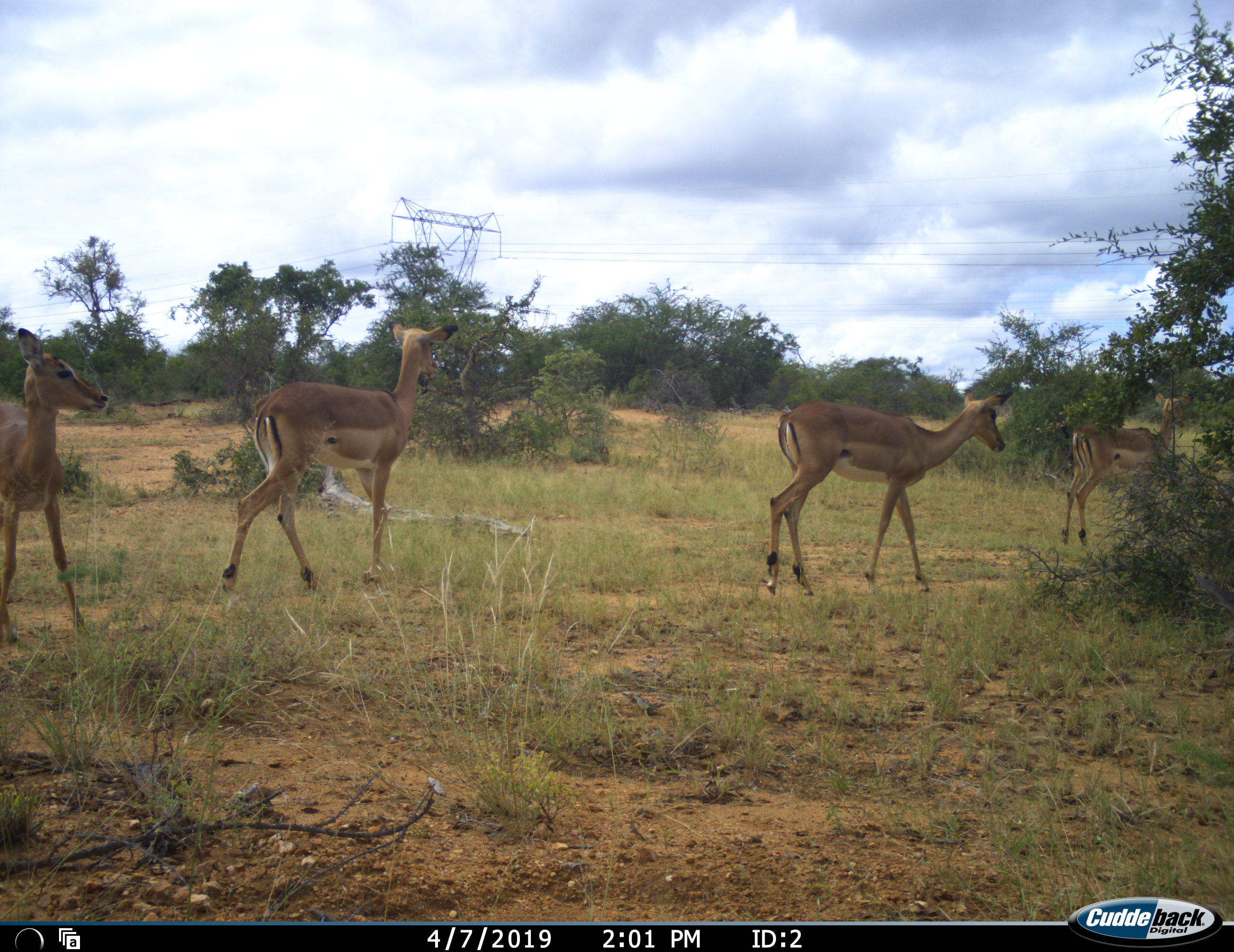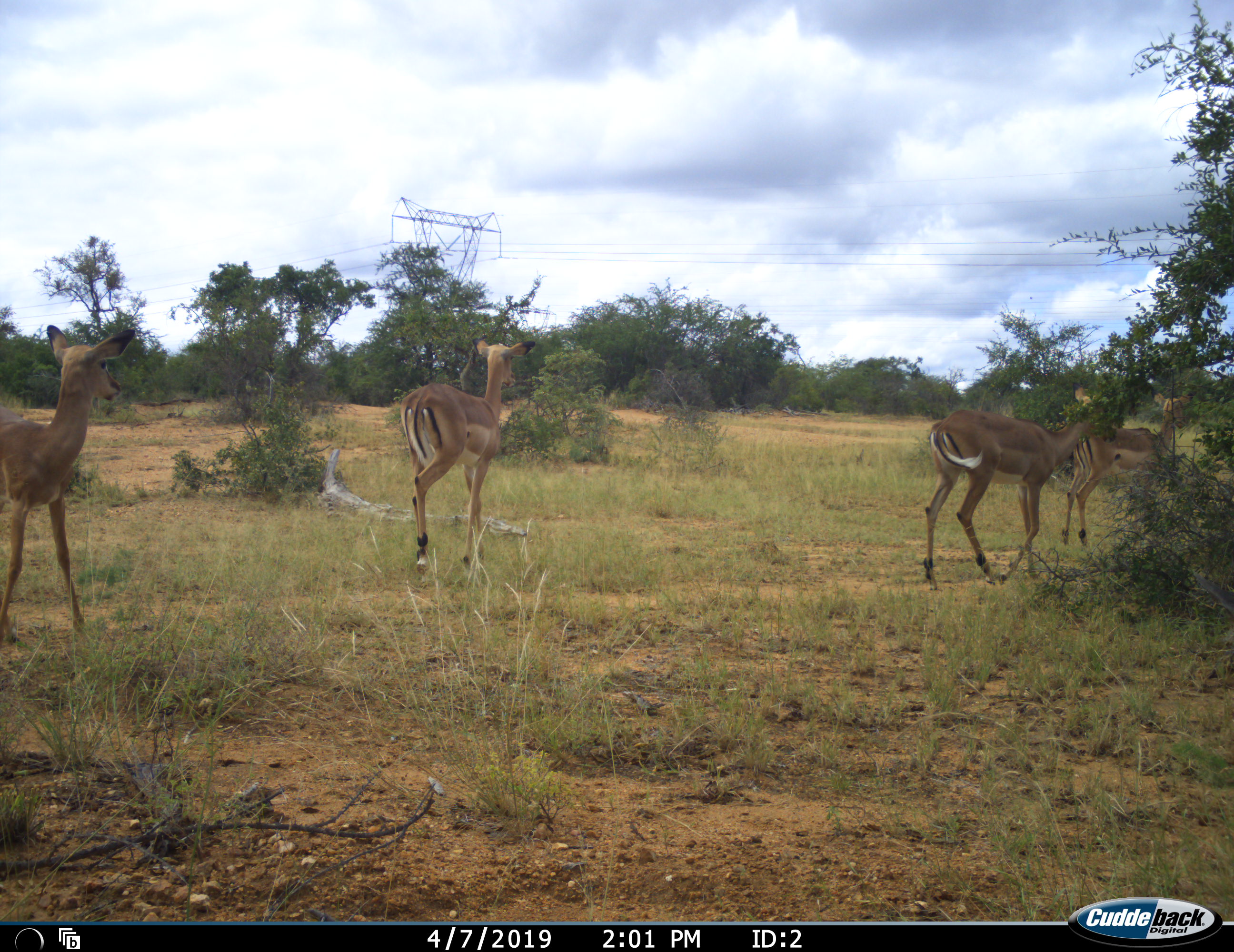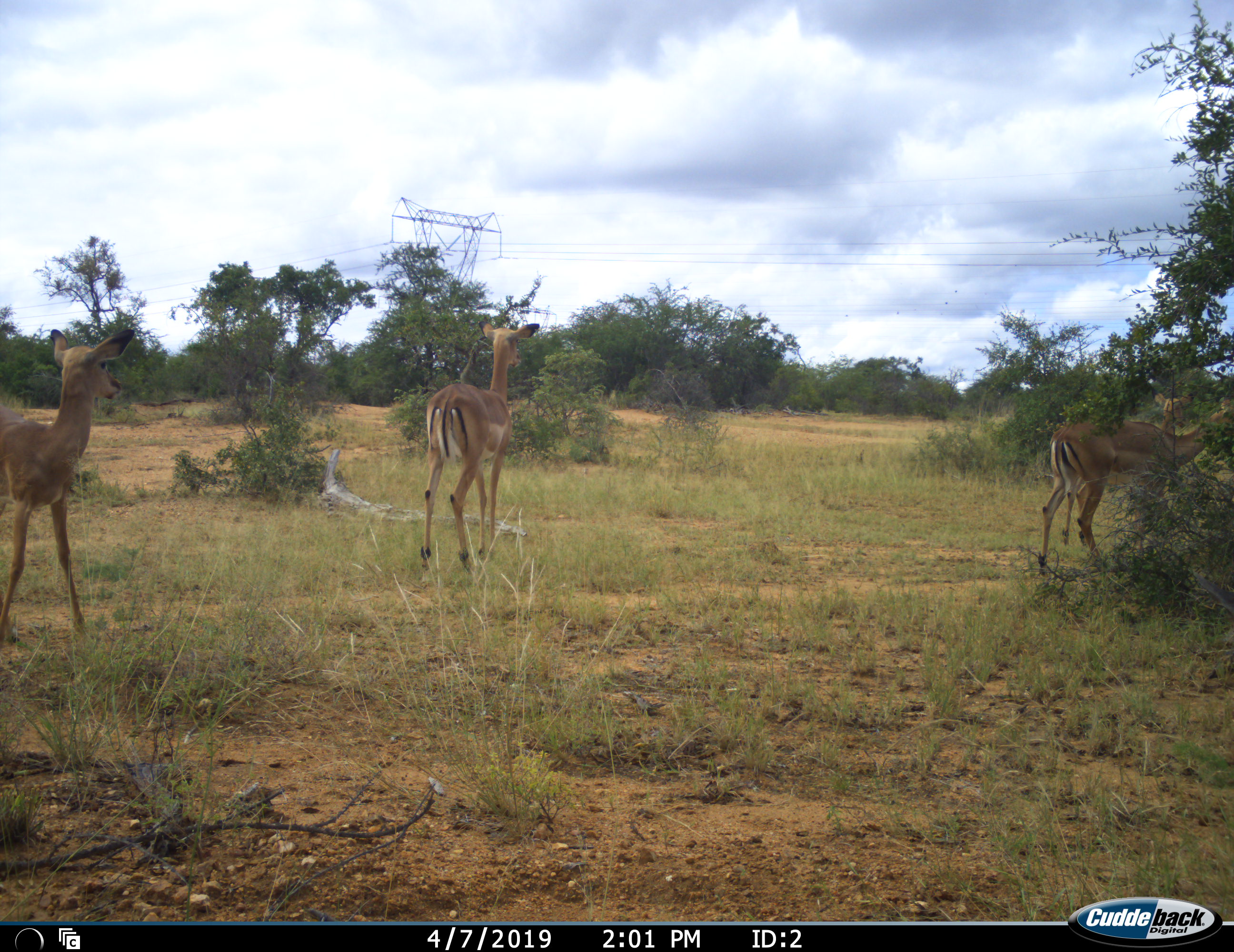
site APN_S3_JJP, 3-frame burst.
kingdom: Animalia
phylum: Chordata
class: Mammalia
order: Artiodactyla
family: Bovidae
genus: Aepyceros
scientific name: Aepyceros melampus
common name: impala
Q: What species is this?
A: Impala (Aepyceros melampus).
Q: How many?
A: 4.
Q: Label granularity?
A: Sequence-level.